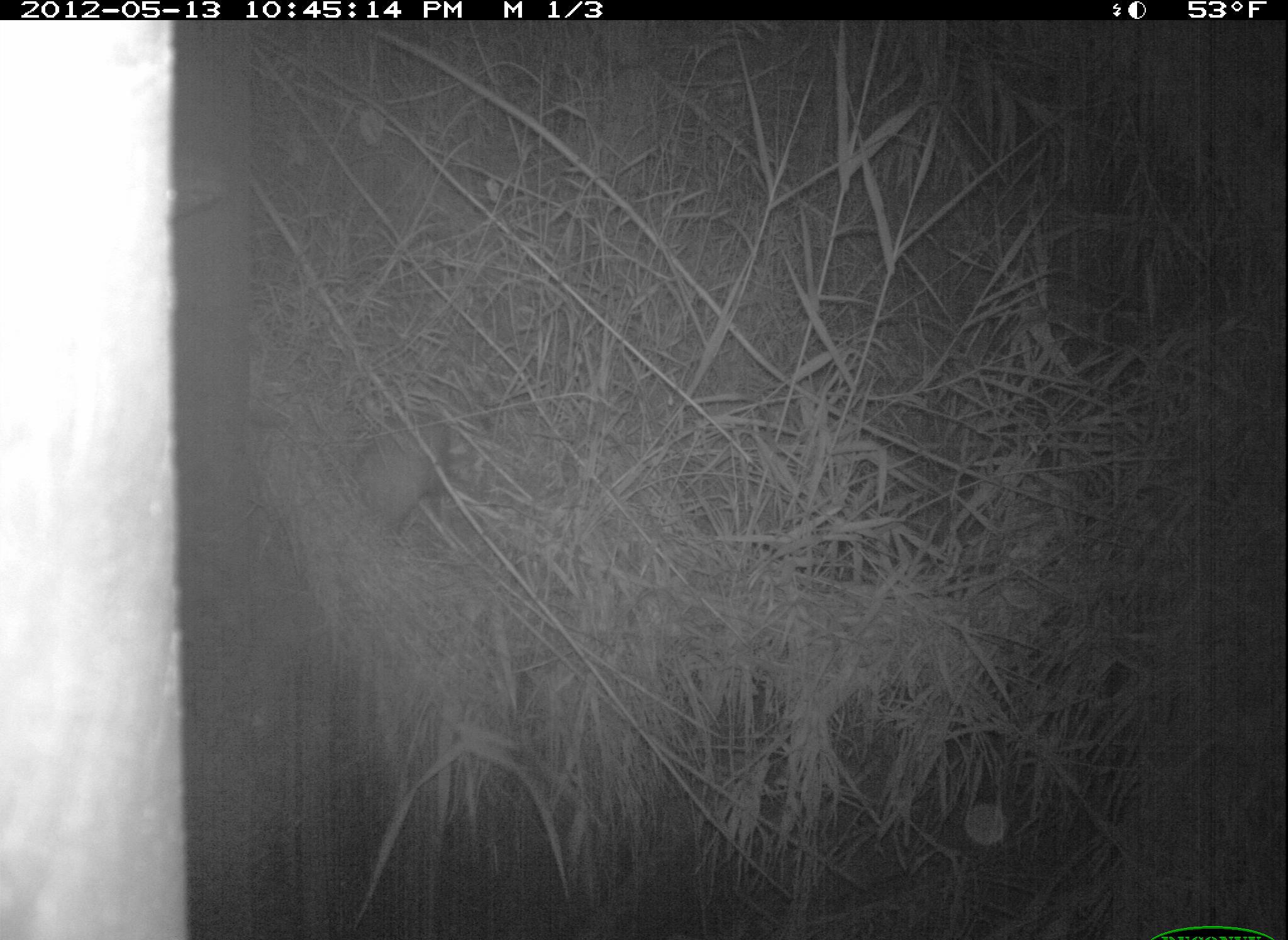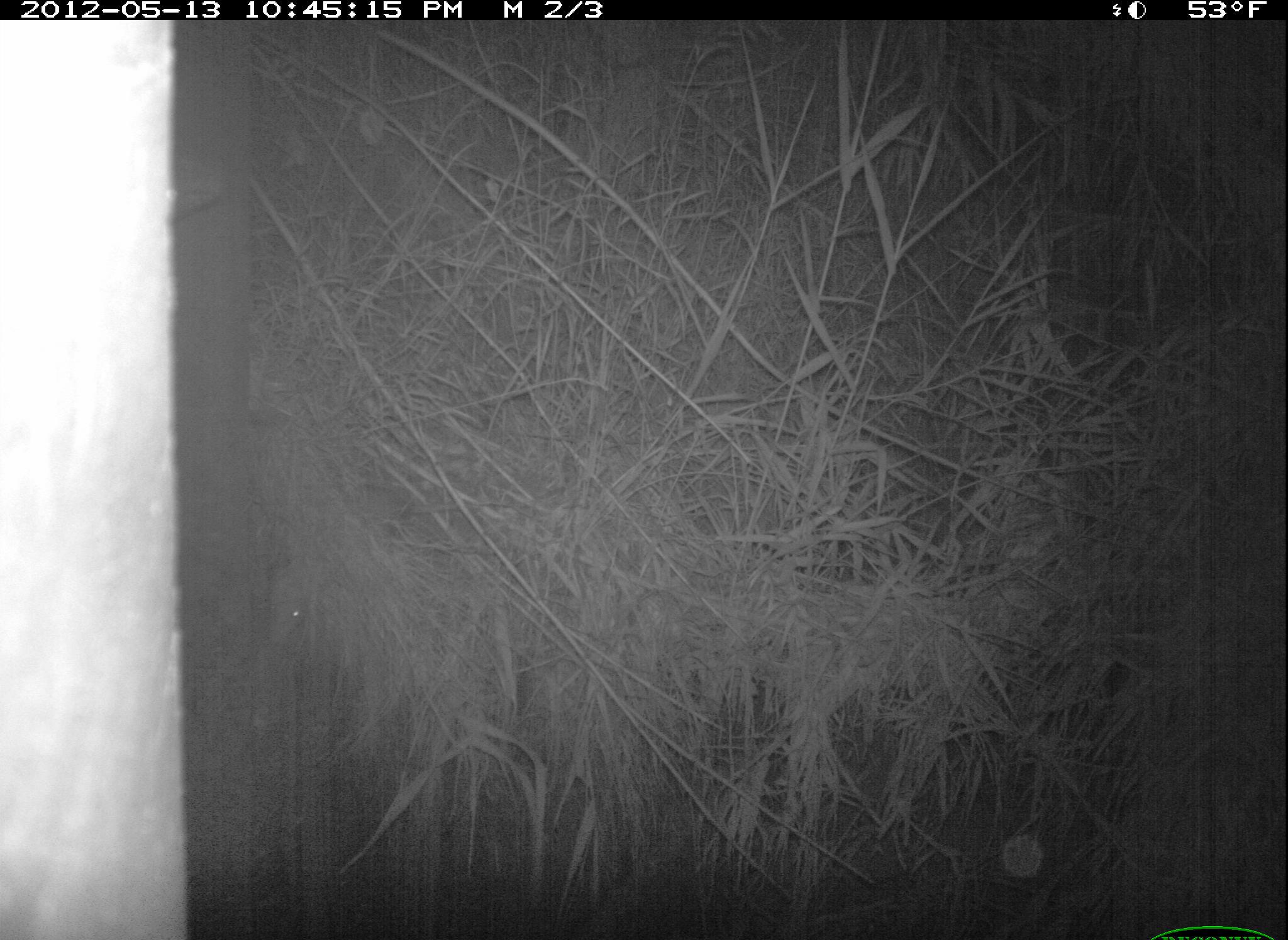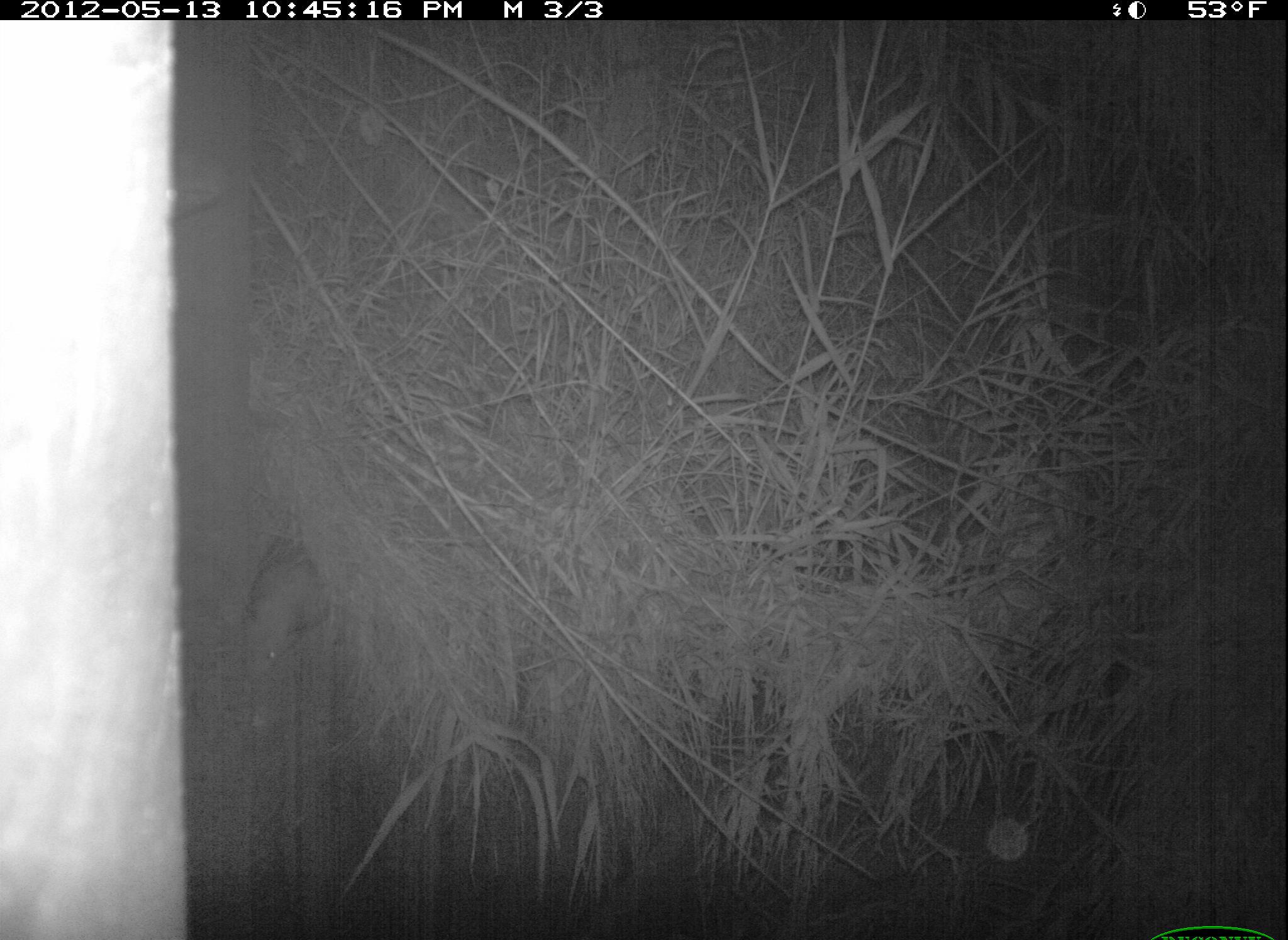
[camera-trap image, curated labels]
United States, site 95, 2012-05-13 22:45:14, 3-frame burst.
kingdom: Animalia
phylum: Chordata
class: Mammalia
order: Didelphimorphia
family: Didelphidae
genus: Didelphis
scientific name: Didelphis virginiana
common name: virginia opossum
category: opossum